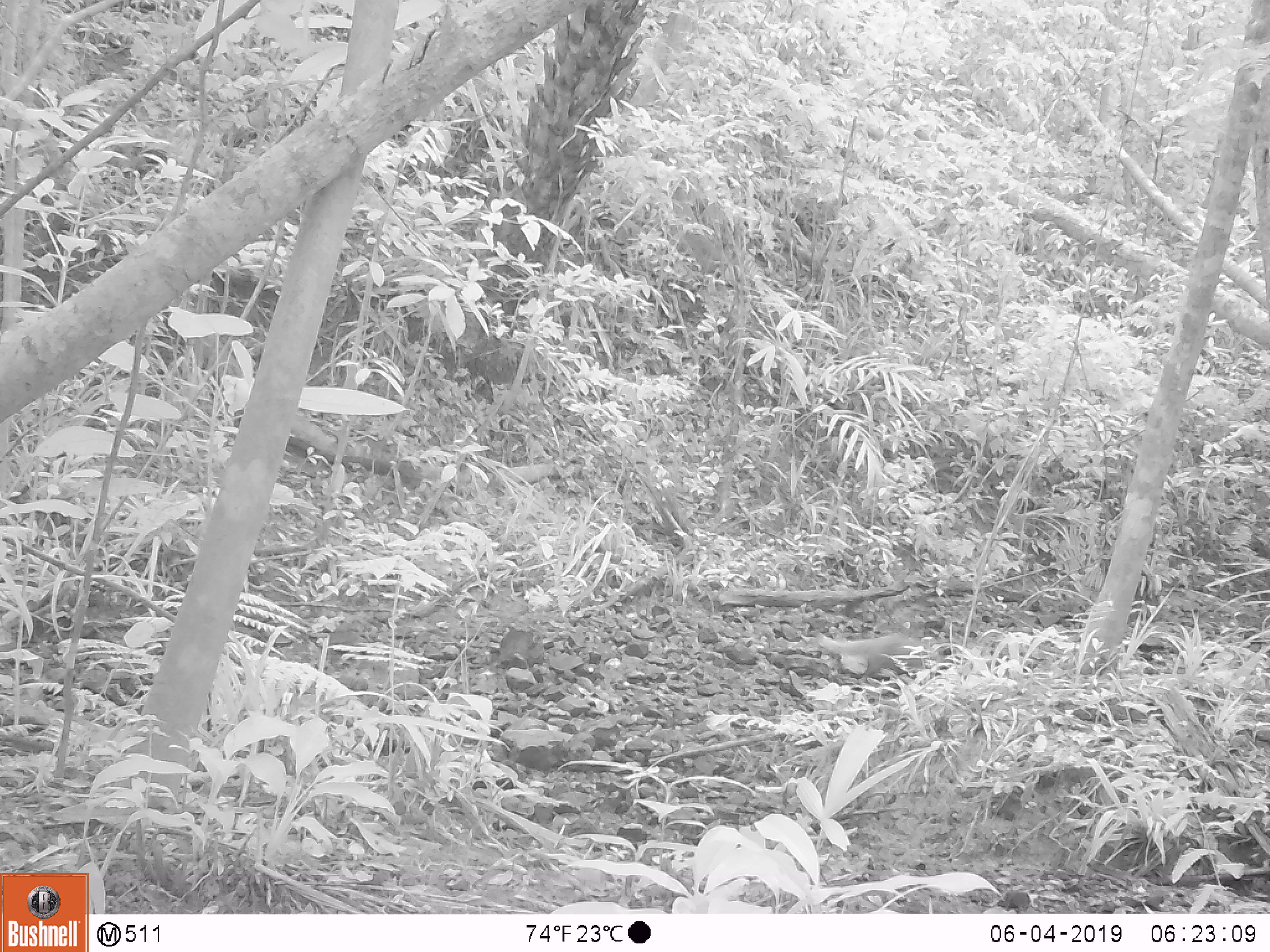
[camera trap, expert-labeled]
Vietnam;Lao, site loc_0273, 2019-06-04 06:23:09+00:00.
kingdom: Animalia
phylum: Chordata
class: Mammalia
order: Carnivora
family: Herpestidae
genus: Urva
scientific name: Urva urva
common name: crab-eating mongoose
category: crab eating mongoose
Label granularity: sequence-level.